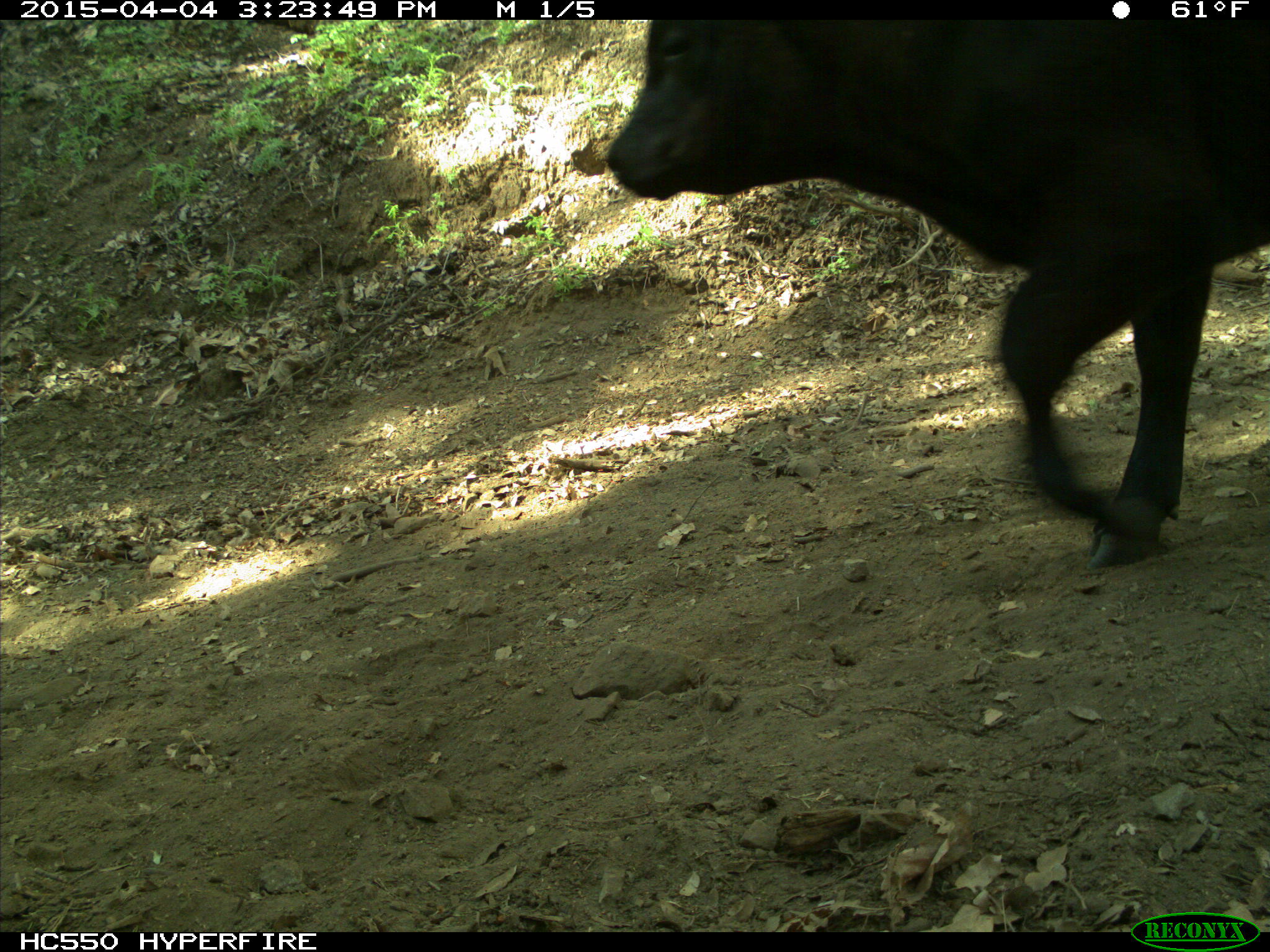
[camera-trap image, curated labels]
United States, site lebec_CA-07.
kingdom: Animalia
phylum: Chordata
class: Mammalia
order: Artiodactyla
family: Bovidae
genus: Bos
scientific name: Bos taurus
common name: domestic cow